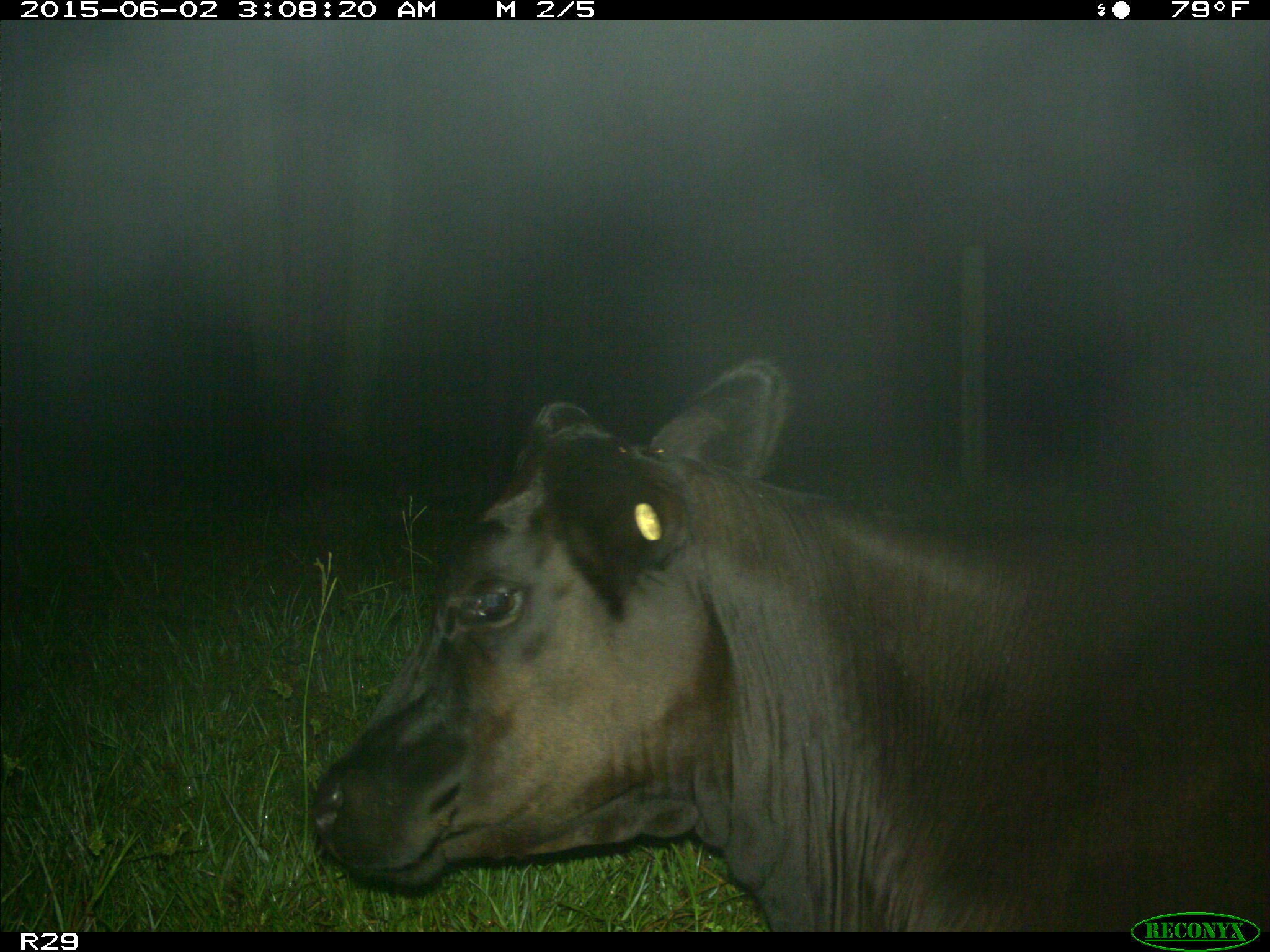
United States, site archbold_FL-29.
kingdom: Animalia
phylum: Chordata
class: Mammalia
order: Artiodactyla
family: Bovidae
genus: Bos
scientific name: Bos taurus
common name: domestic cow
Bos taurus (domestic cow).